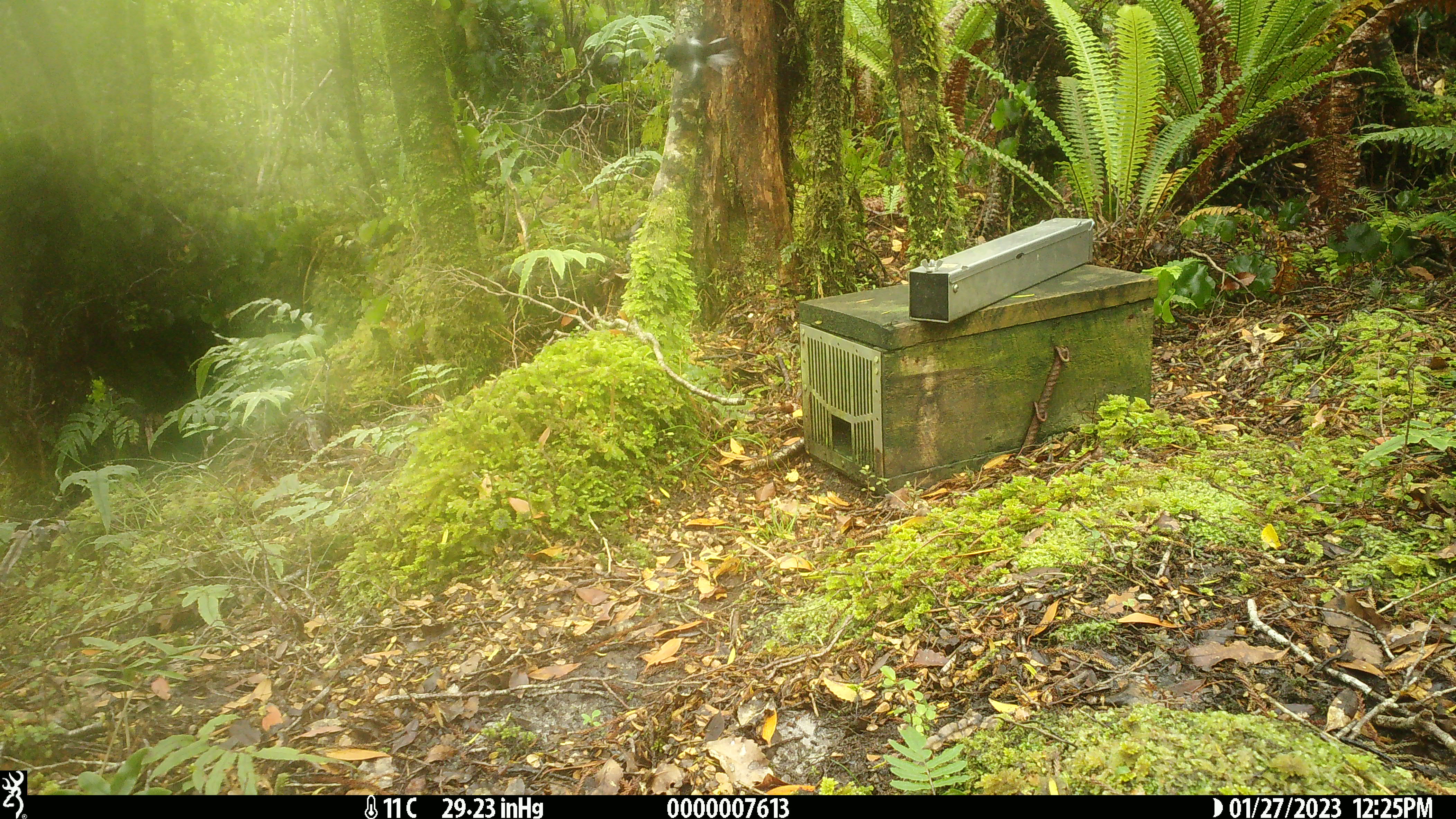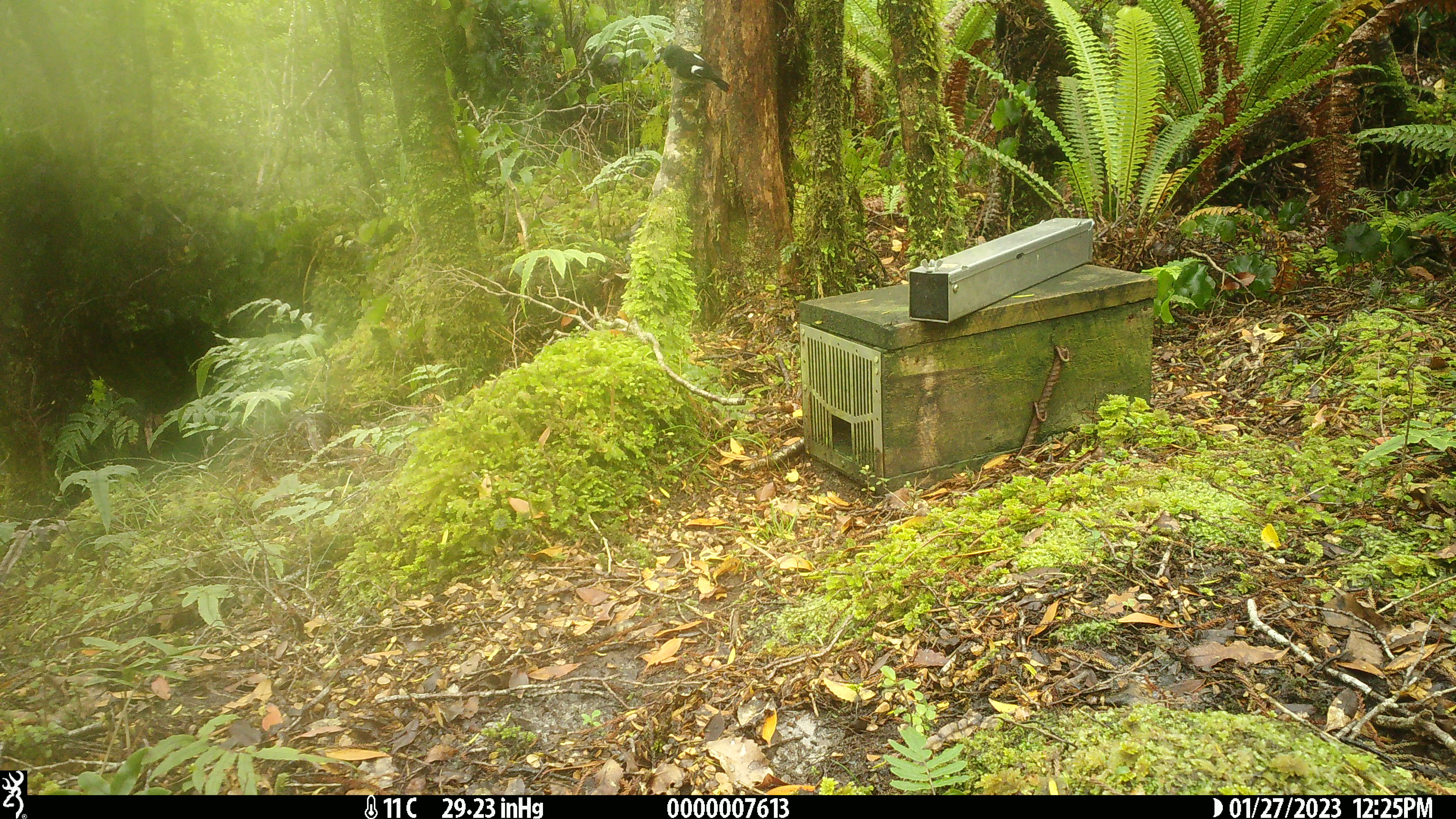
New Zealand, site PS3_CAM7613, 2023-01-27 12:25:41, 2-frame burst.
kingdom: Animalia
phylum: Chordata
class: Aves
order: Passeriformes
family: Petroicidae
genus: Petroica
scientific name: Petroica macrocephala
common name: tomtit